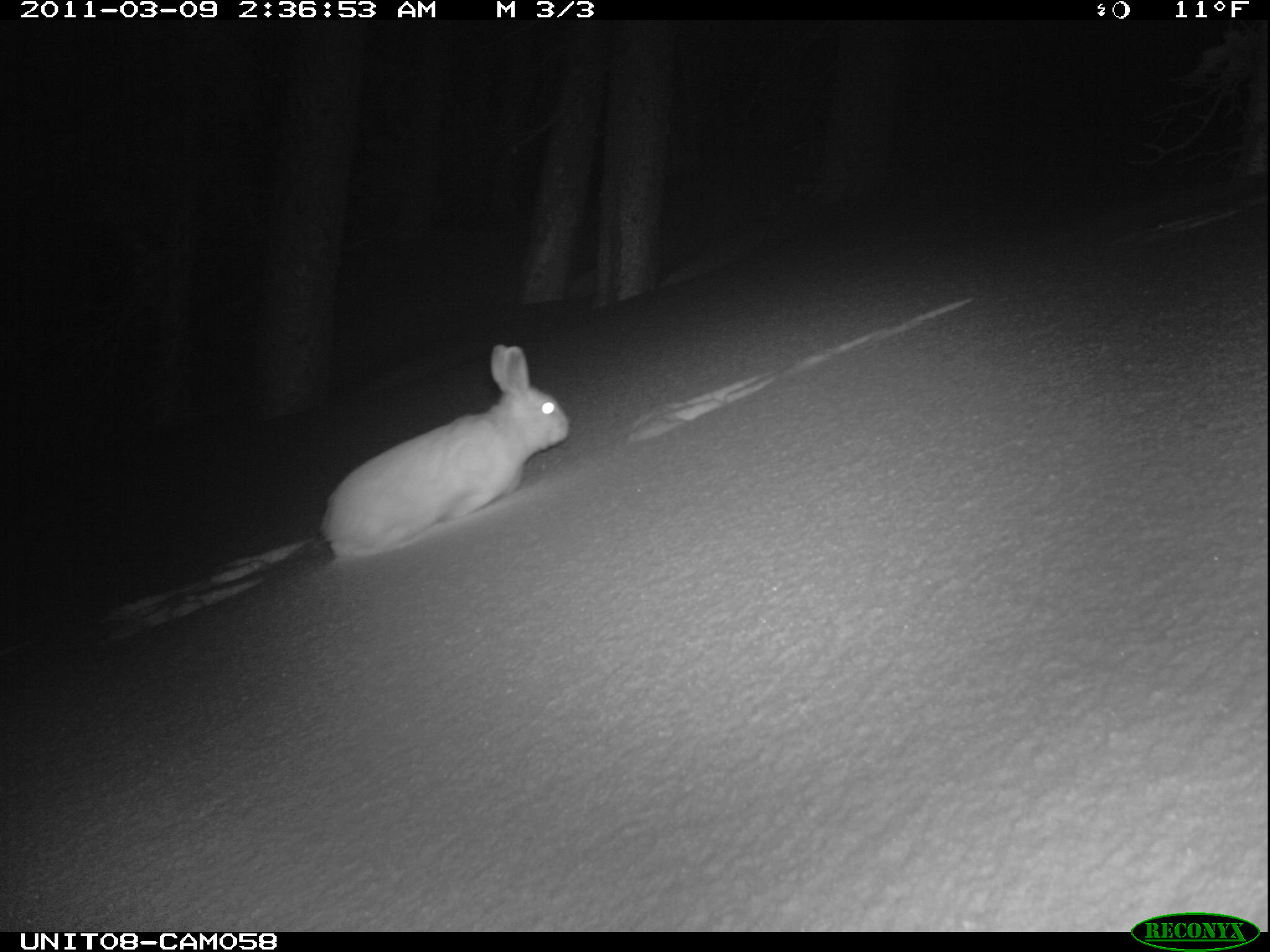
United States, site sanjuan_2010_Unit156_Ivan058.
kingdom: Animalia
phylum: Chordata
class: Mammalia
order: Lagomorpha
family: Leporidae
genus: Lepus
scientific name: Lepus americanus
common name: snowshoe hare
Lepus americanus (snowshoe hare).